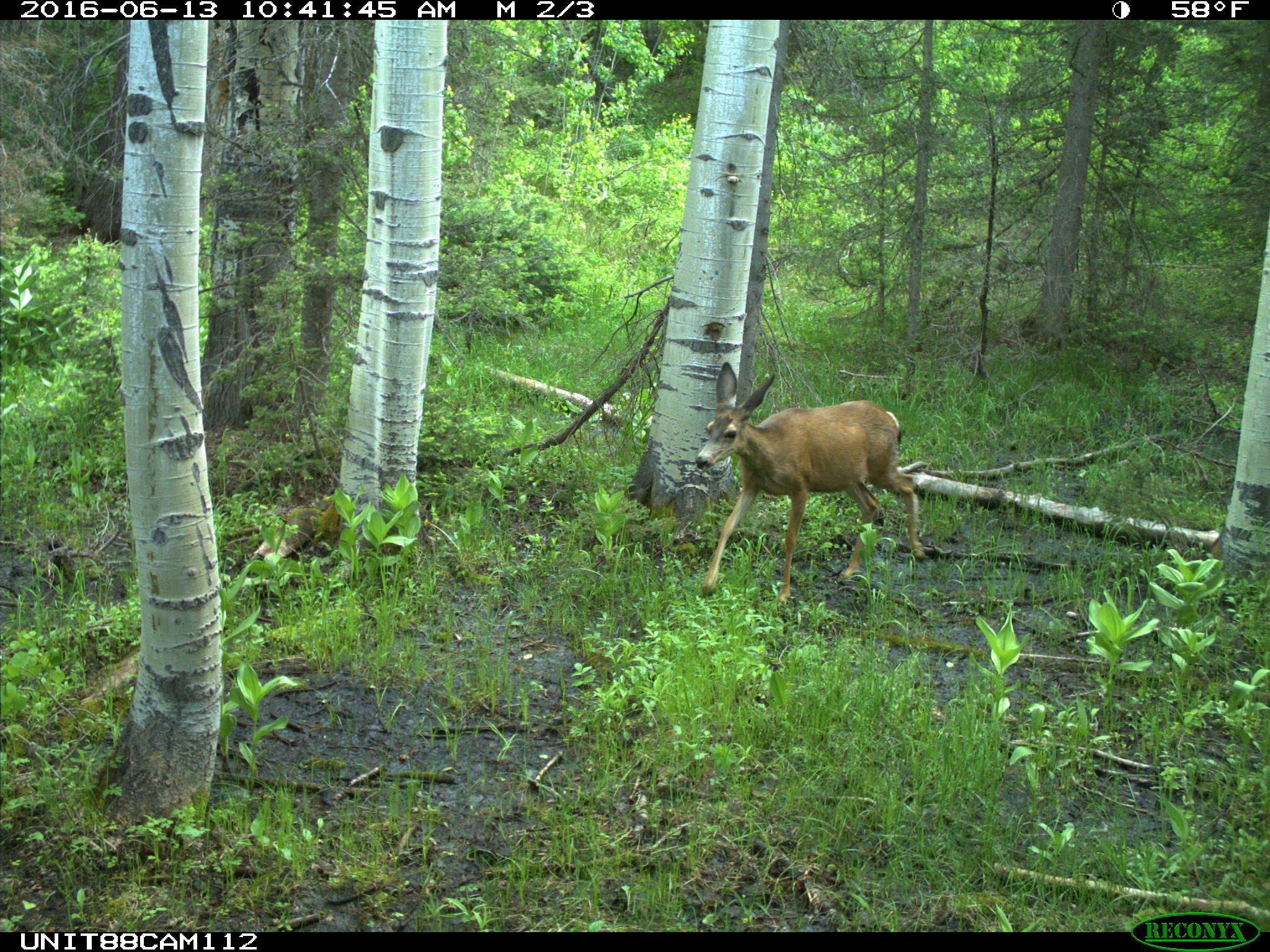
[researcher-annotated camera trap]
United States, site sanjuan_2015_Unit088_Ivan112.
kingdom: Animalia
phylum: Chordata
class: Mammalia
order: Artiodactyla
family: Cervidae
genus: Odocoileus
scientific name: Odocoileus hemionus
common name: mule deer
Odocoileus hemionus (mule deer).